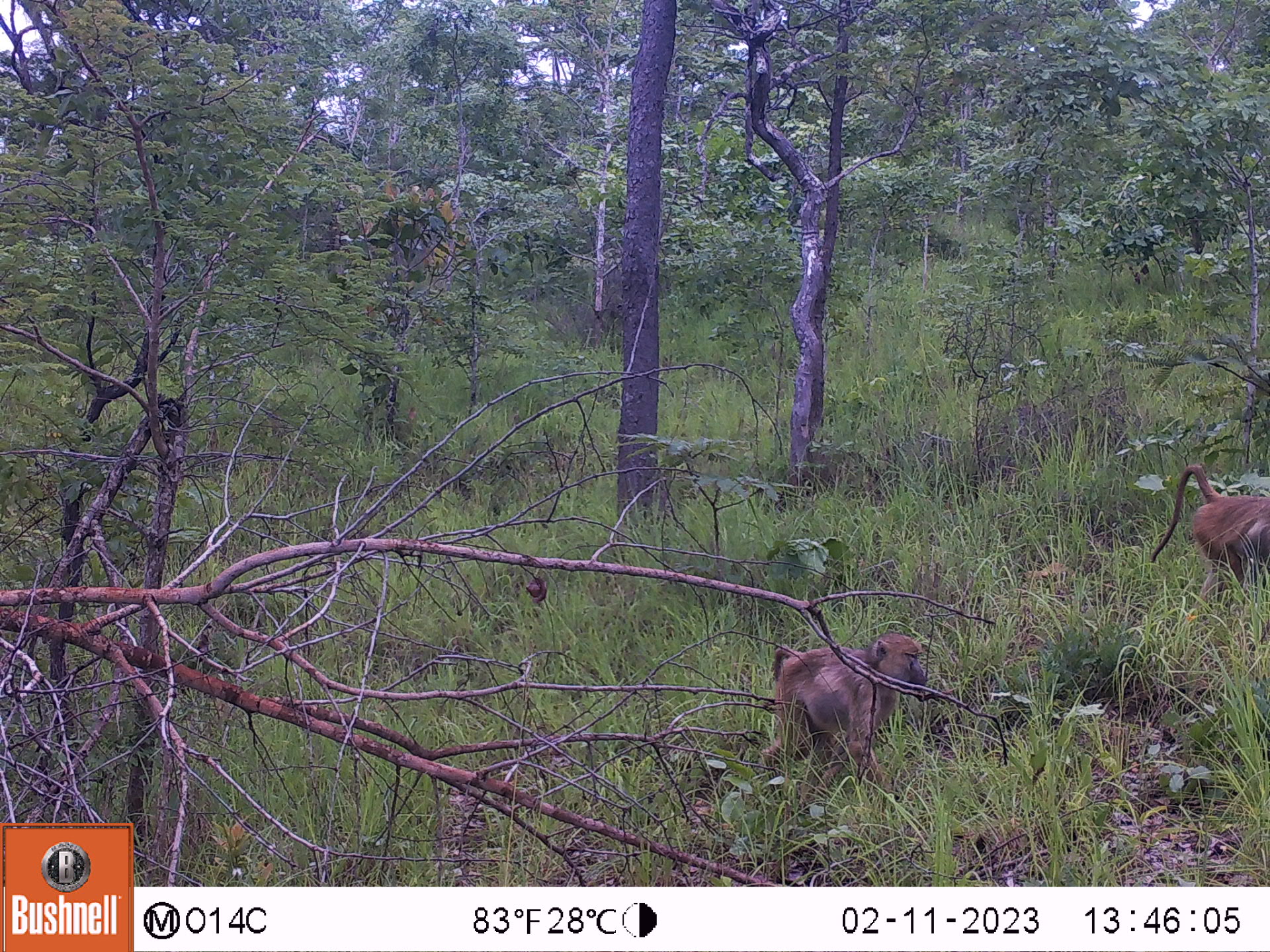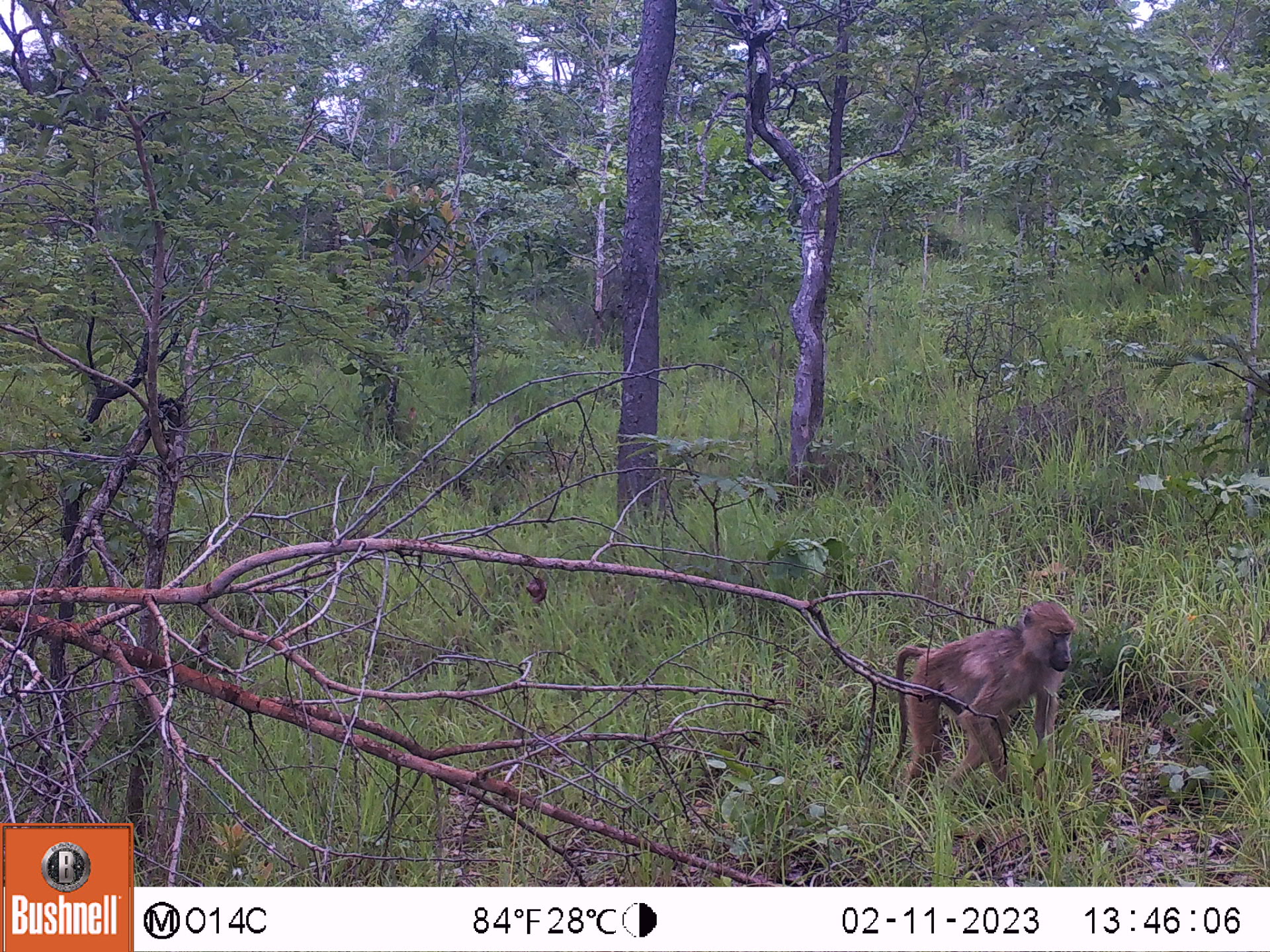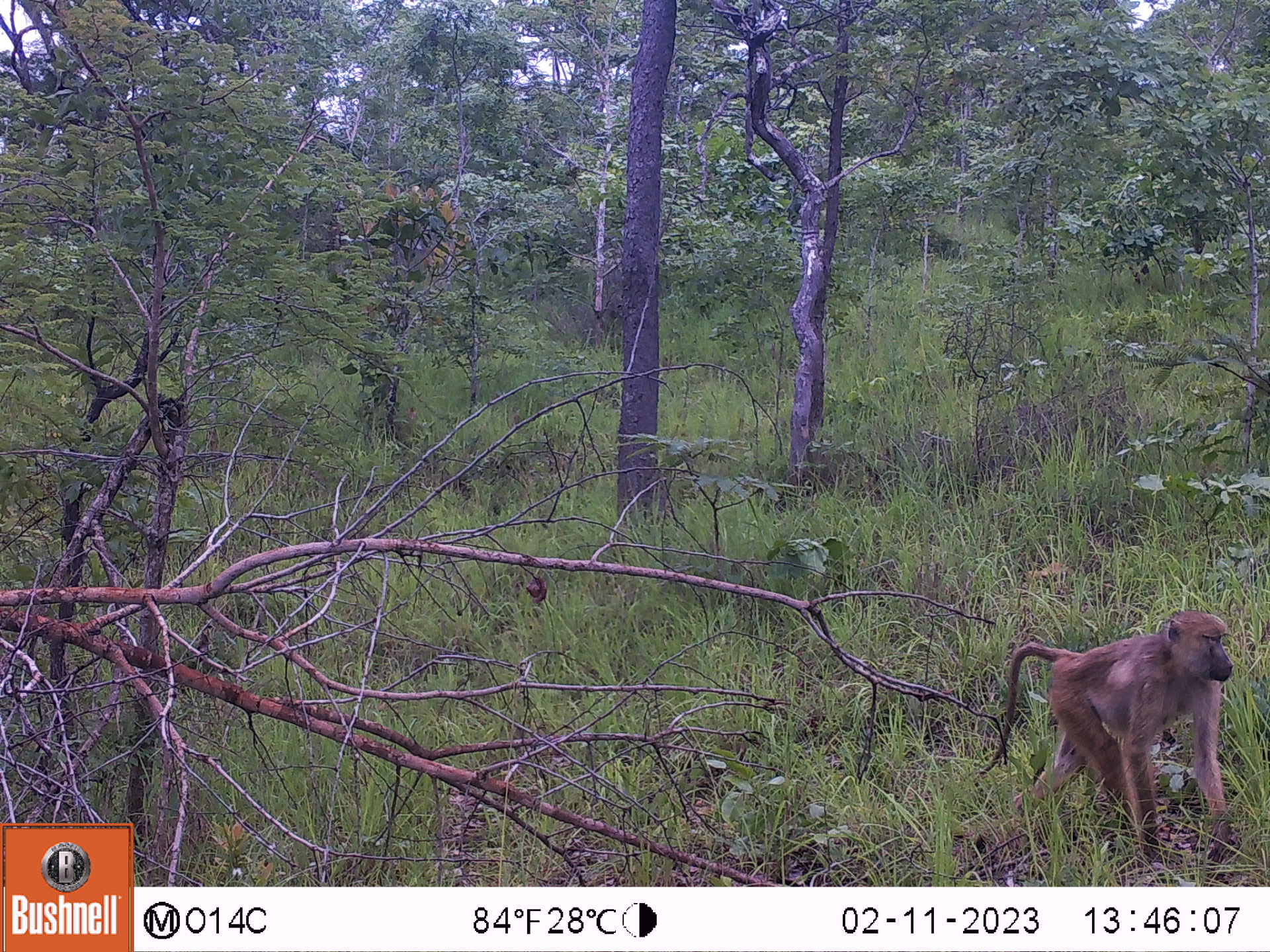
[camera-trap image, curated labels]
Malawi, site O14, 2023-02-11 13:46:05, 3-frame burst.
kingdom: Animalia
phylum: Chordata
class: Mammalia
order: Primates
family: Cercopithecidae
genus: Papio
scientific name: Papio cynocephalus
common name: yellow baboon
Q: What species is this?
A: Yellow baboon (Papio cynocephalus).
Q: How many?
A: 2.